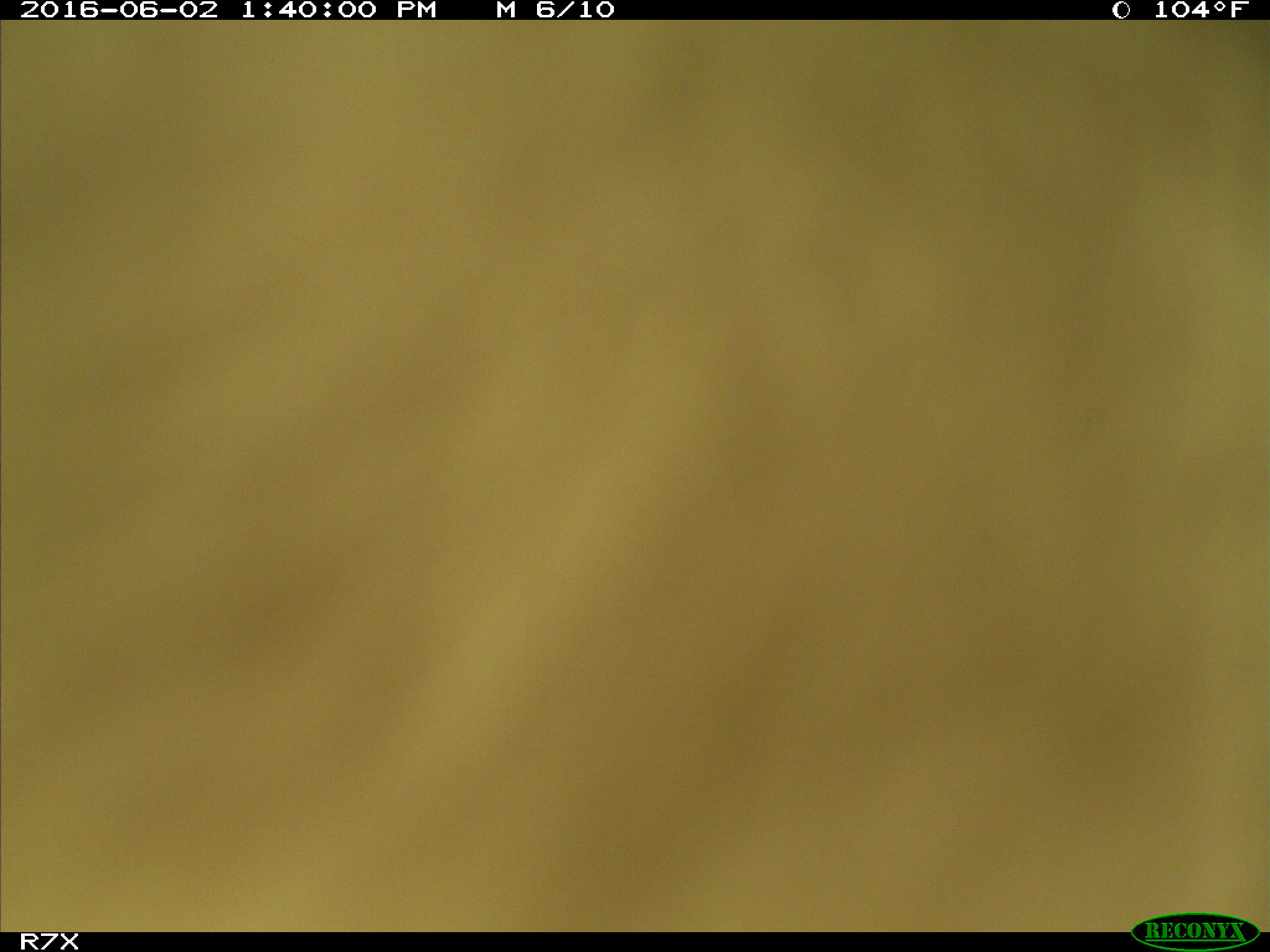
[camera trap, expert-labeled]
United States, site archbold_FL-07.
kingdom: Animalia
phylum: Chordata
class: Mammalia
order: Artiodactyla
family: Bovidae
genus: Bos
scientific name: Bos taurus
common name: domestic cow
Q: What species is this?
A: Bos taurus (domestic cow).